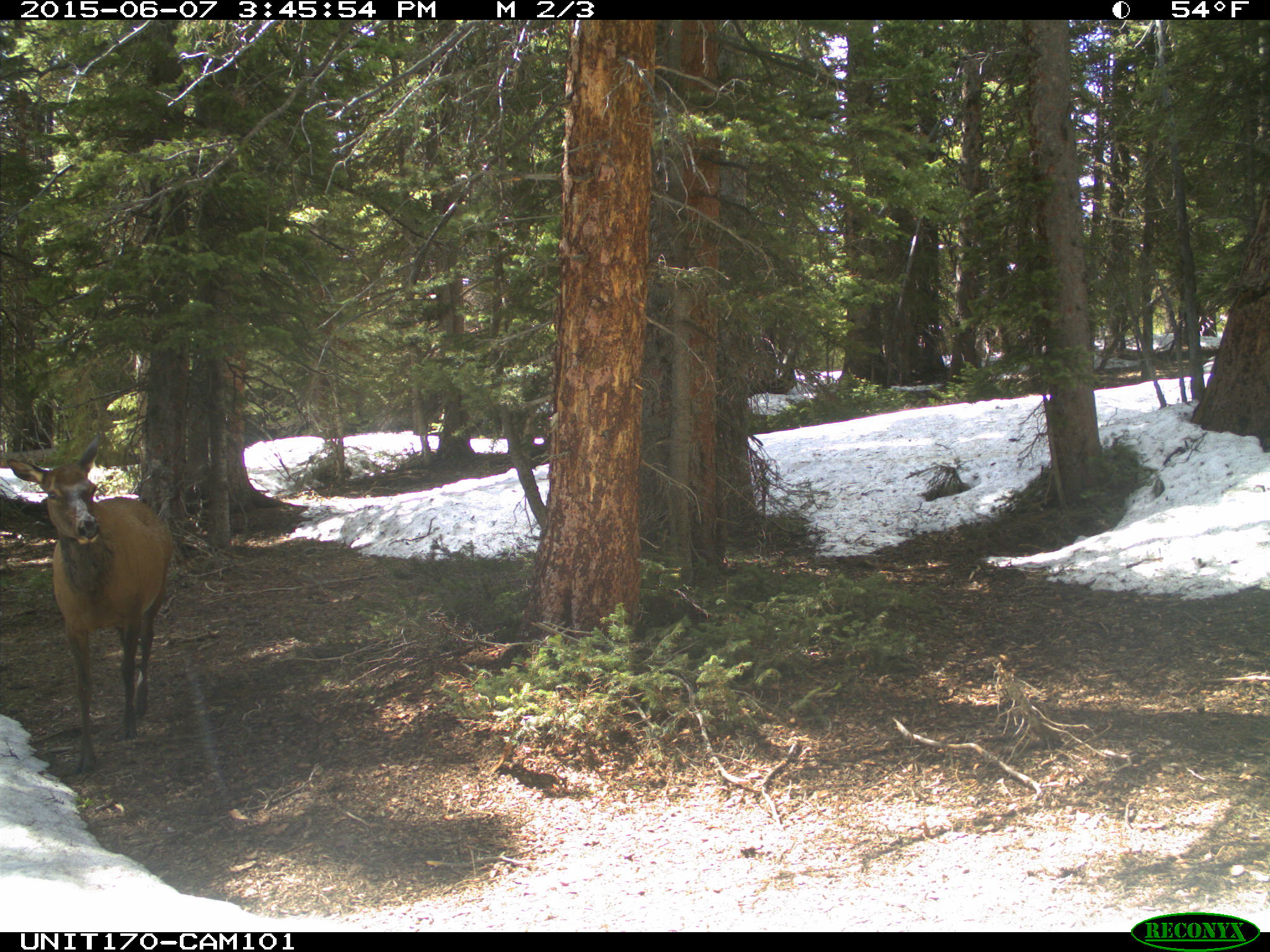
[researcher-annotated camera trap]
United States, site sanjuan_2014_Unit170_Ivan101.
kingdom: Animalia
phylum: Chordata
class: Mammalia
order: Artiodactyla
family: Cervidae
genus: Cervus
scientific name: Cervus elaphus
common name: red deer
Cervus elaphus (red deer).